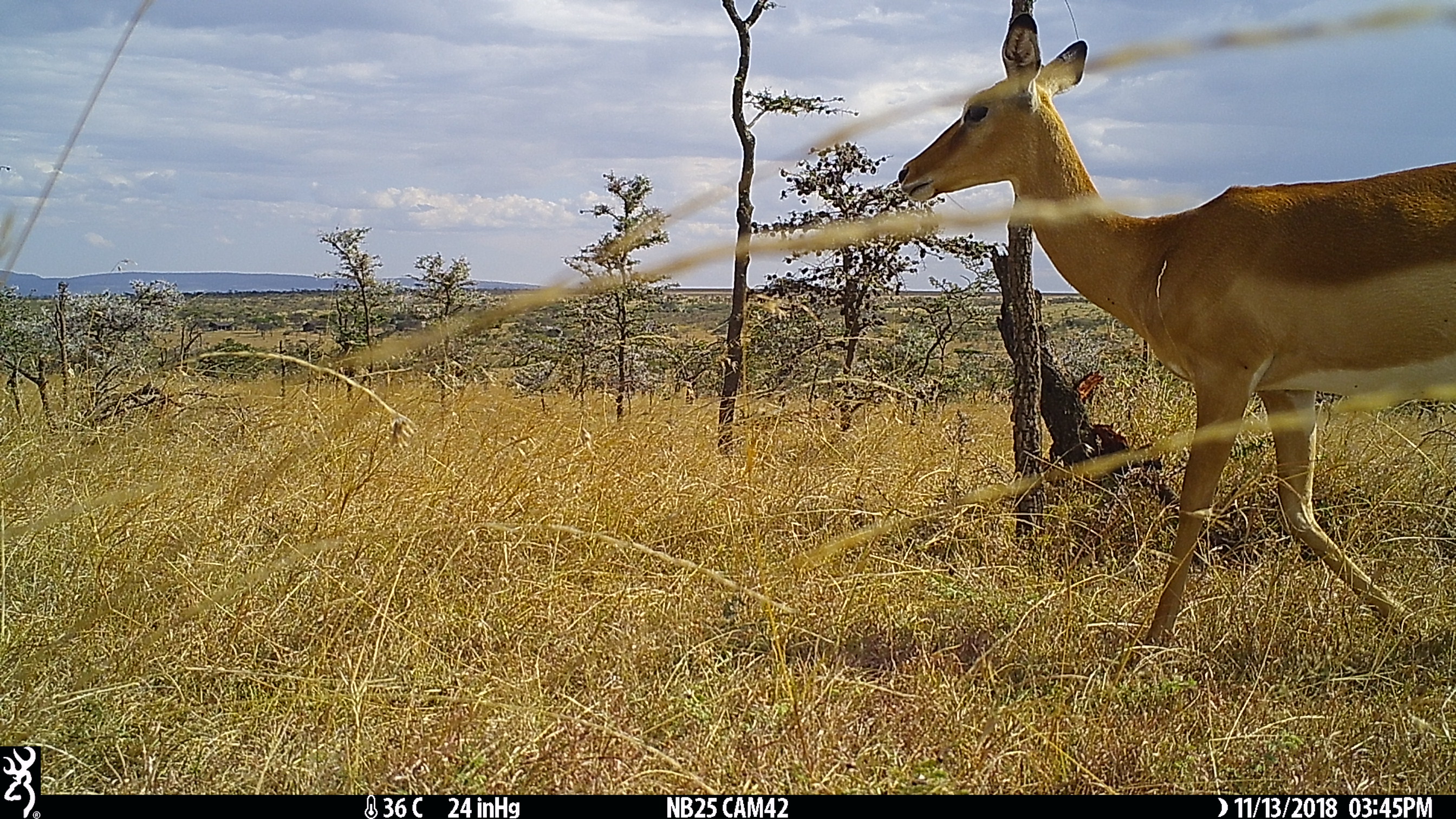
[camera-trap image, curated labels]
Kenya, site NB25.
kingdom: Animalia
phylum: Chordata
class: Mammalia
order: Artiodactyla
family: Bovidae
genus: Aepyceros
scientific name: Aepyceros melampus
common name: impala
Impala (Aepyceros melampus).